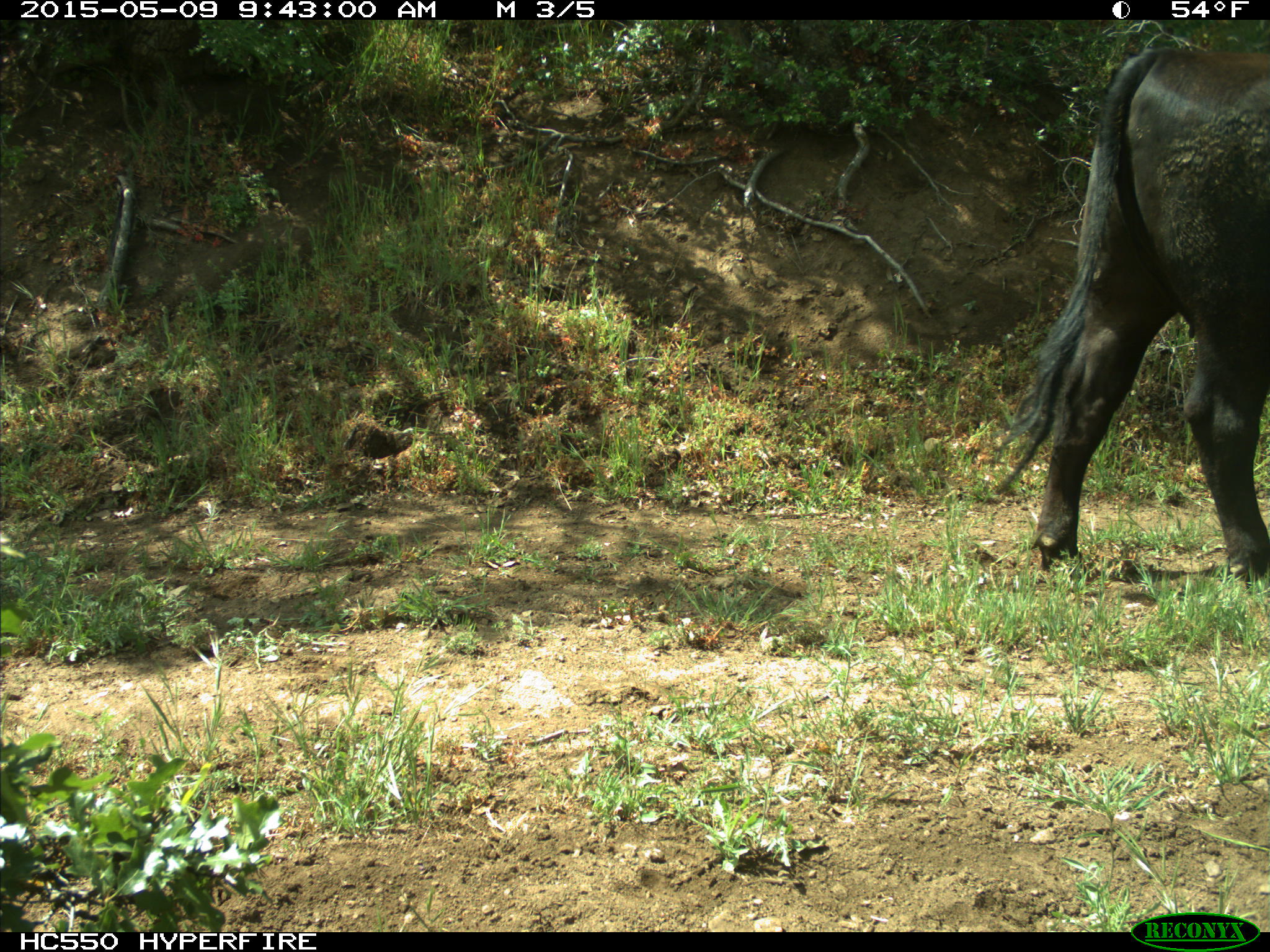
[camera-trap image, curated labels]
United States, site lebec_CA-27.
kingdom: Animalia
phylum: Chordata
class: Mammalia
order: Artiodactyla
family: Bovidae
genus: Bos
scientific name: Bos taurus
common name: domestic cow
Bos taurus (domestic cow).